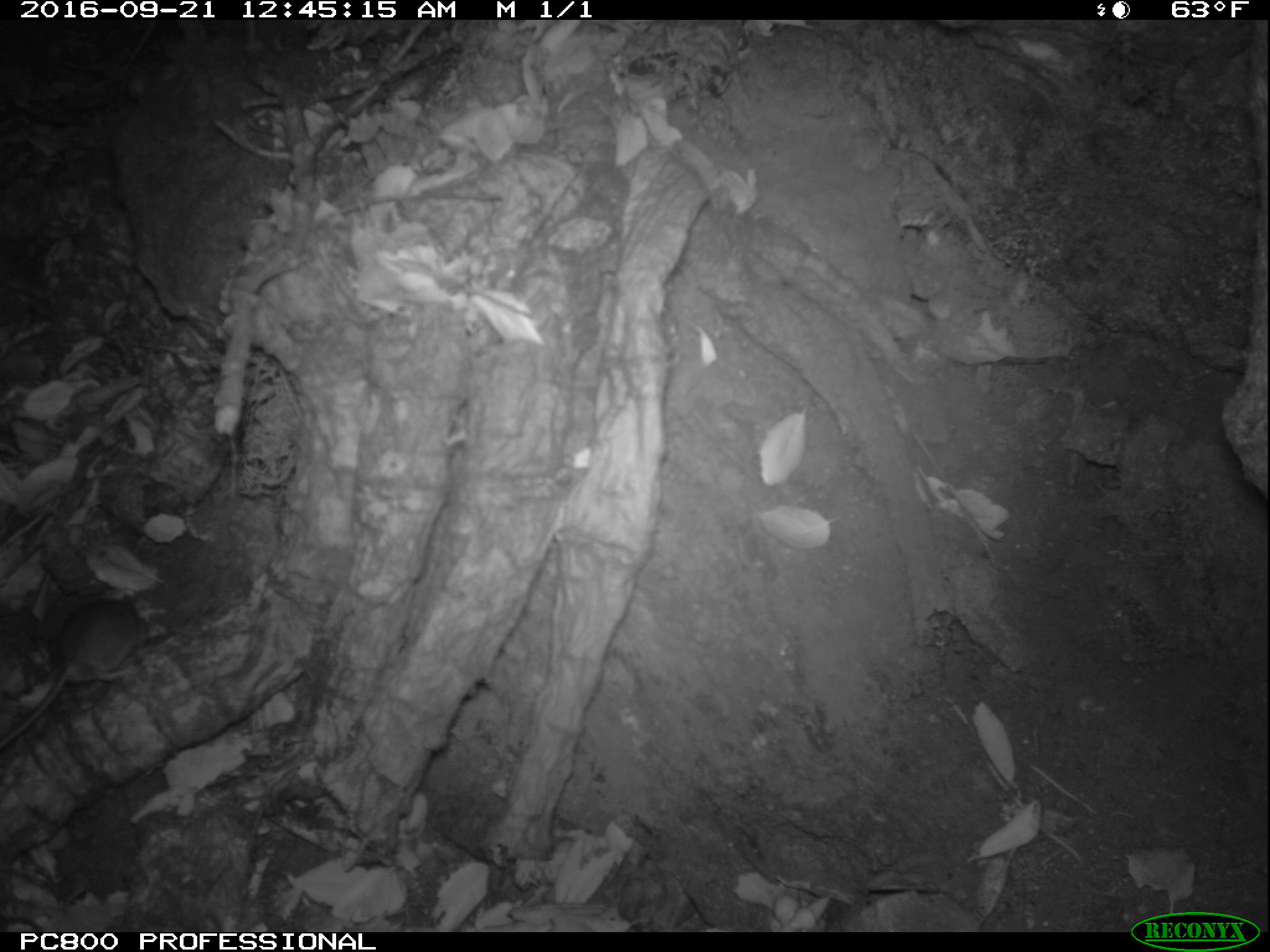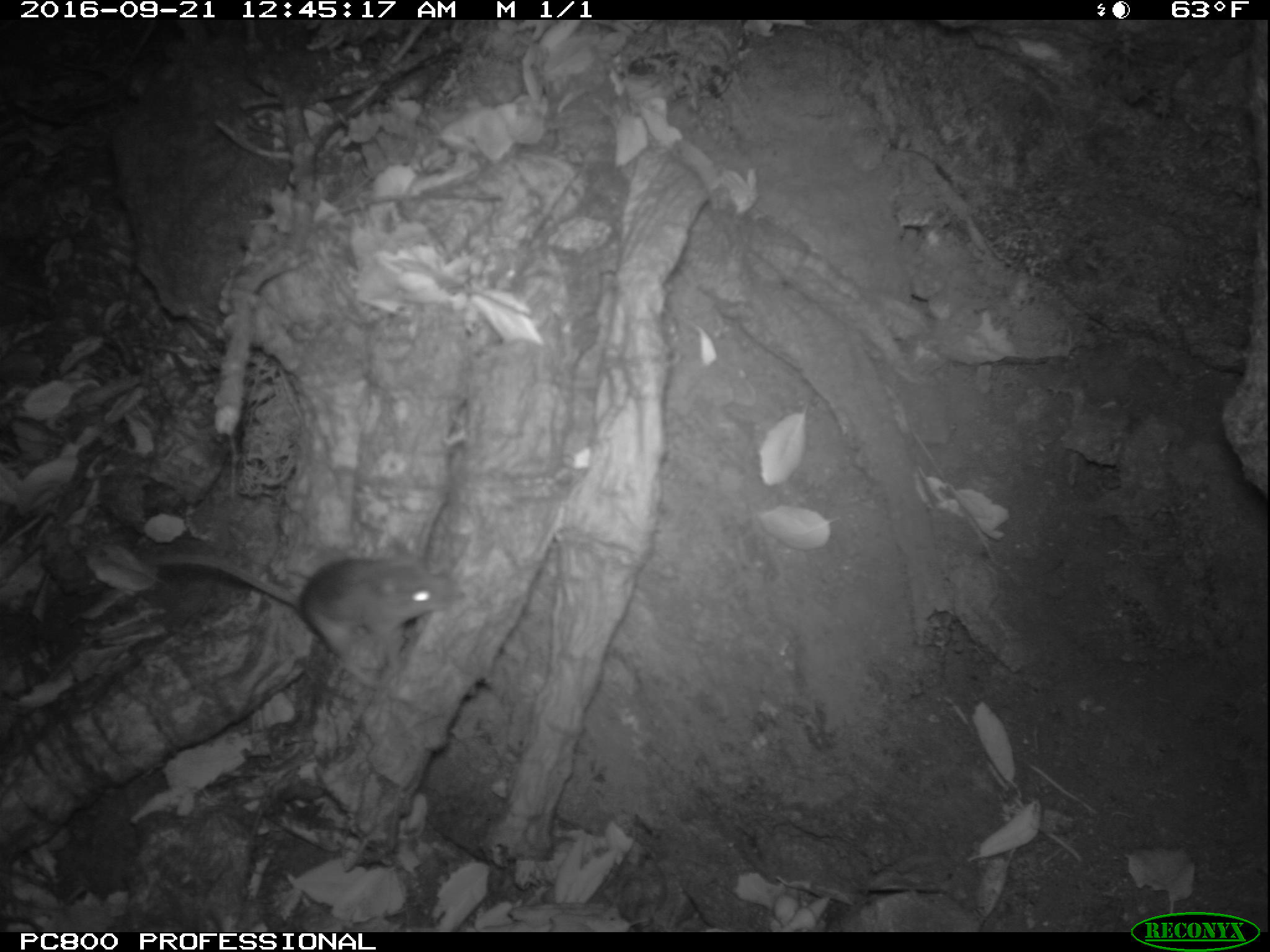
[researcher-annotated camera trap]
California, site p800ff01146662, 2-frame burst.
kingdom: Animalia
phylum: Chordata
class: Mammalia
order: Rodentia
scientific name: Rodentia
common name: rodent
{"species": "rodent (Rodentia)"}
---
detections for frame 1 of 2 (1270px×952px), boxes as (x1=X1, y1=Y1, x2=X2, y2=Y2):
rodent: (x1=0, y1=589, x2=163, y2=745)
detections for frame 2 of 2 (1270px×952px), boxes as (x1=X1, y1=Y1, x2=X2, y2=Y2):
rodent: (x1=138, y1=544, x2=452, y2=661)